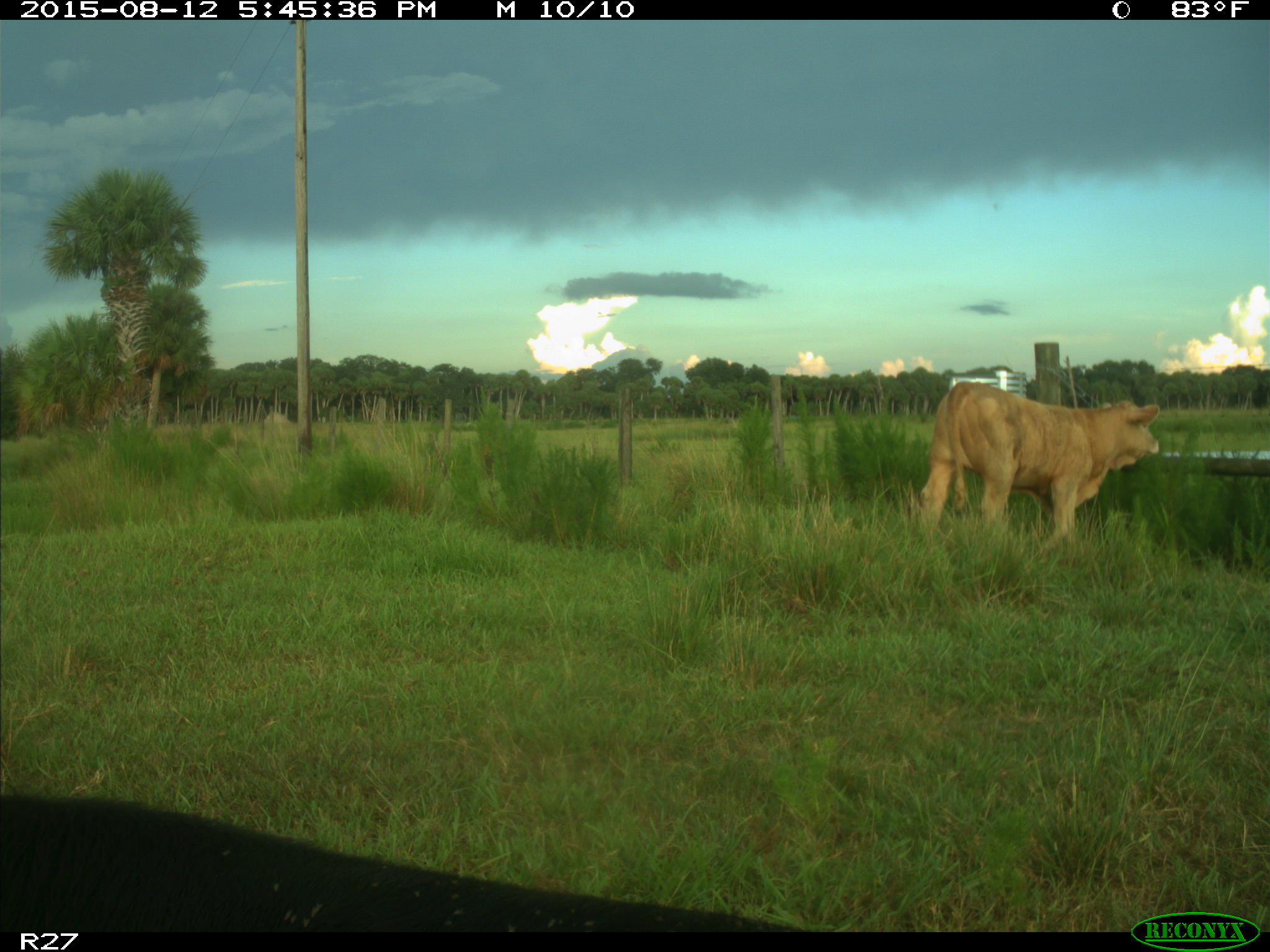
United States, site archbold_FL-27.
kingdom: Animalia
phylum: Chordata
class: Mammalia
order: Artiodactyla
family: Bovidae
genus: Bos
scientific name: Bos taurus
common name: domestic cow